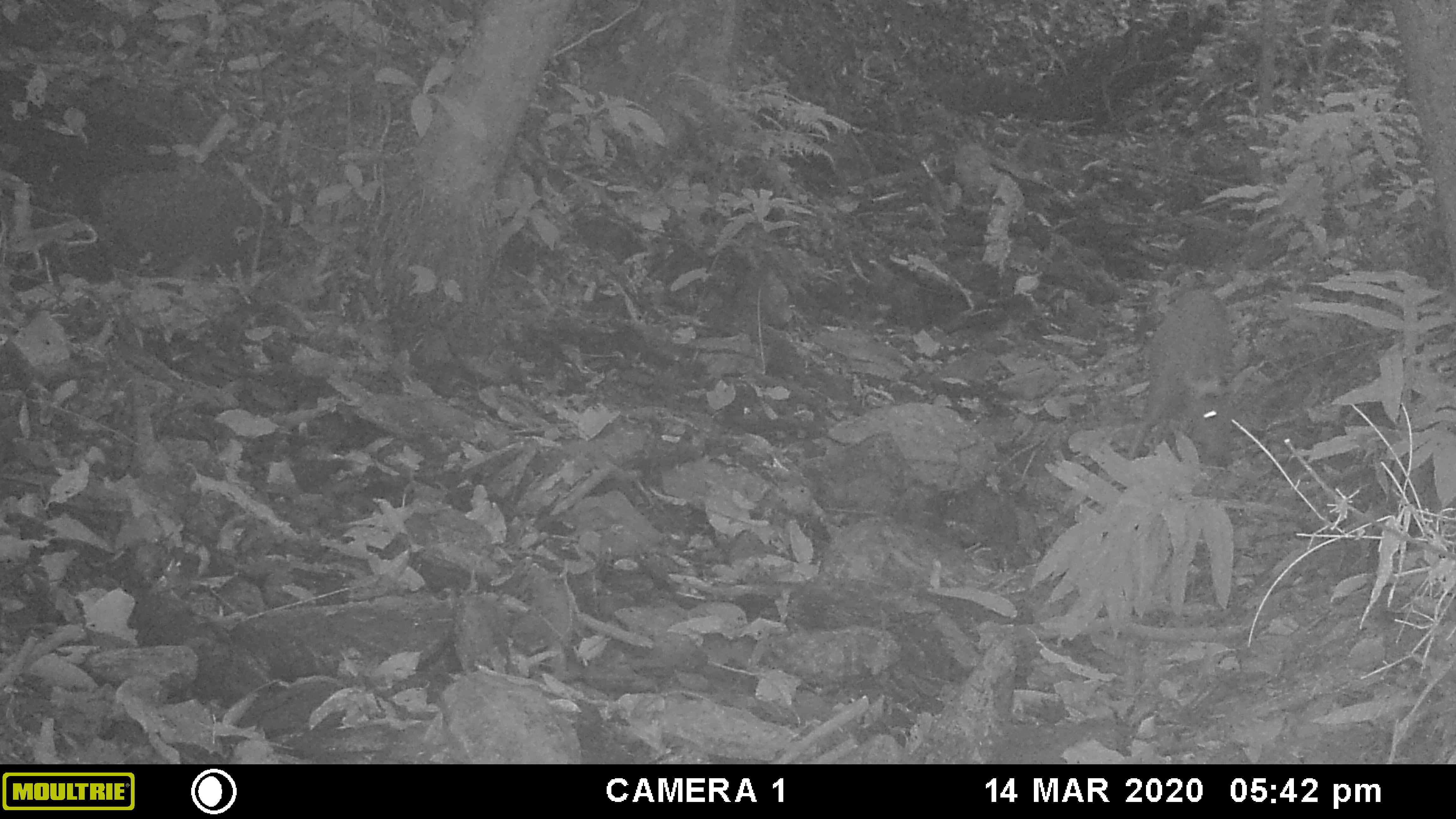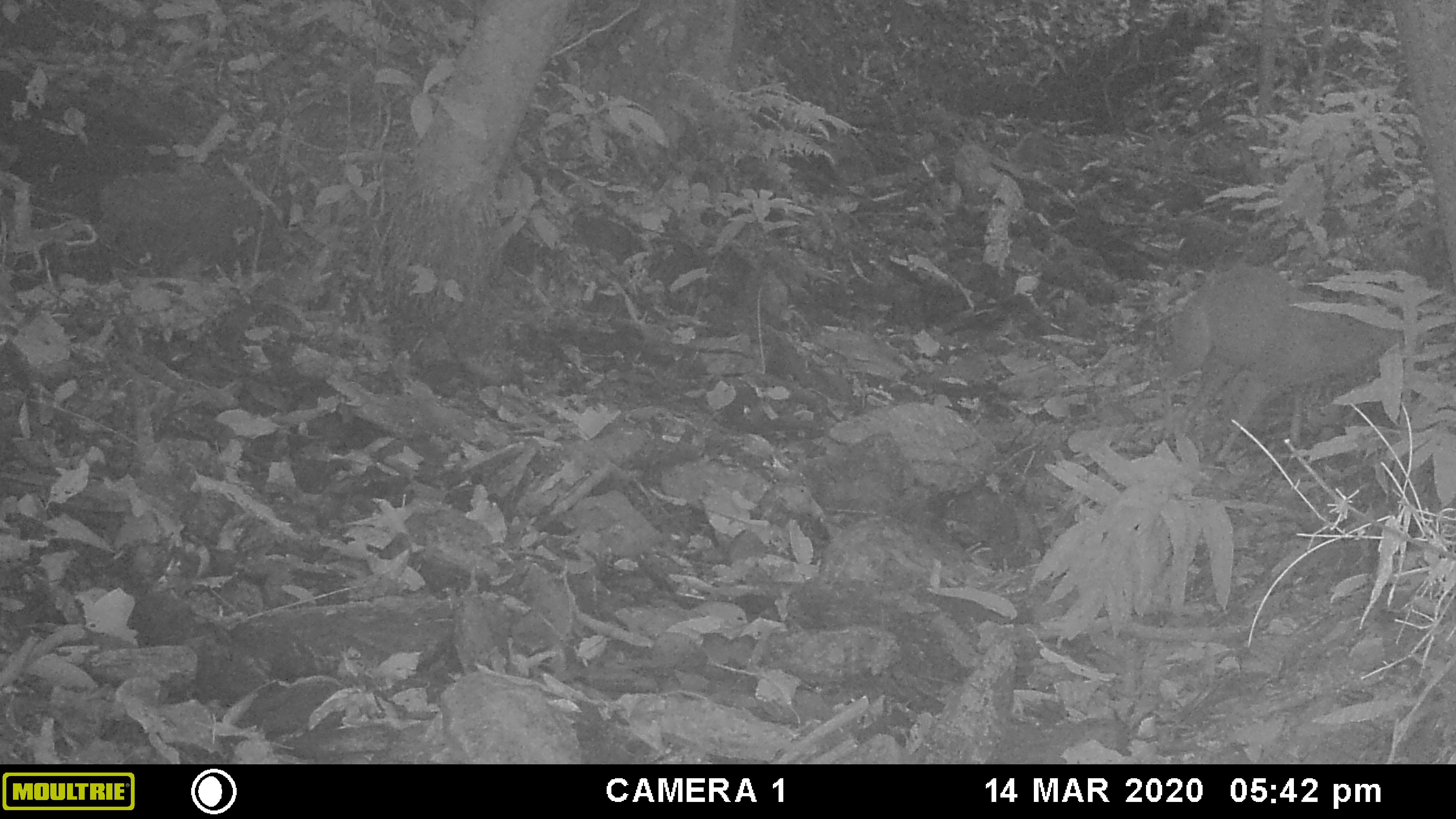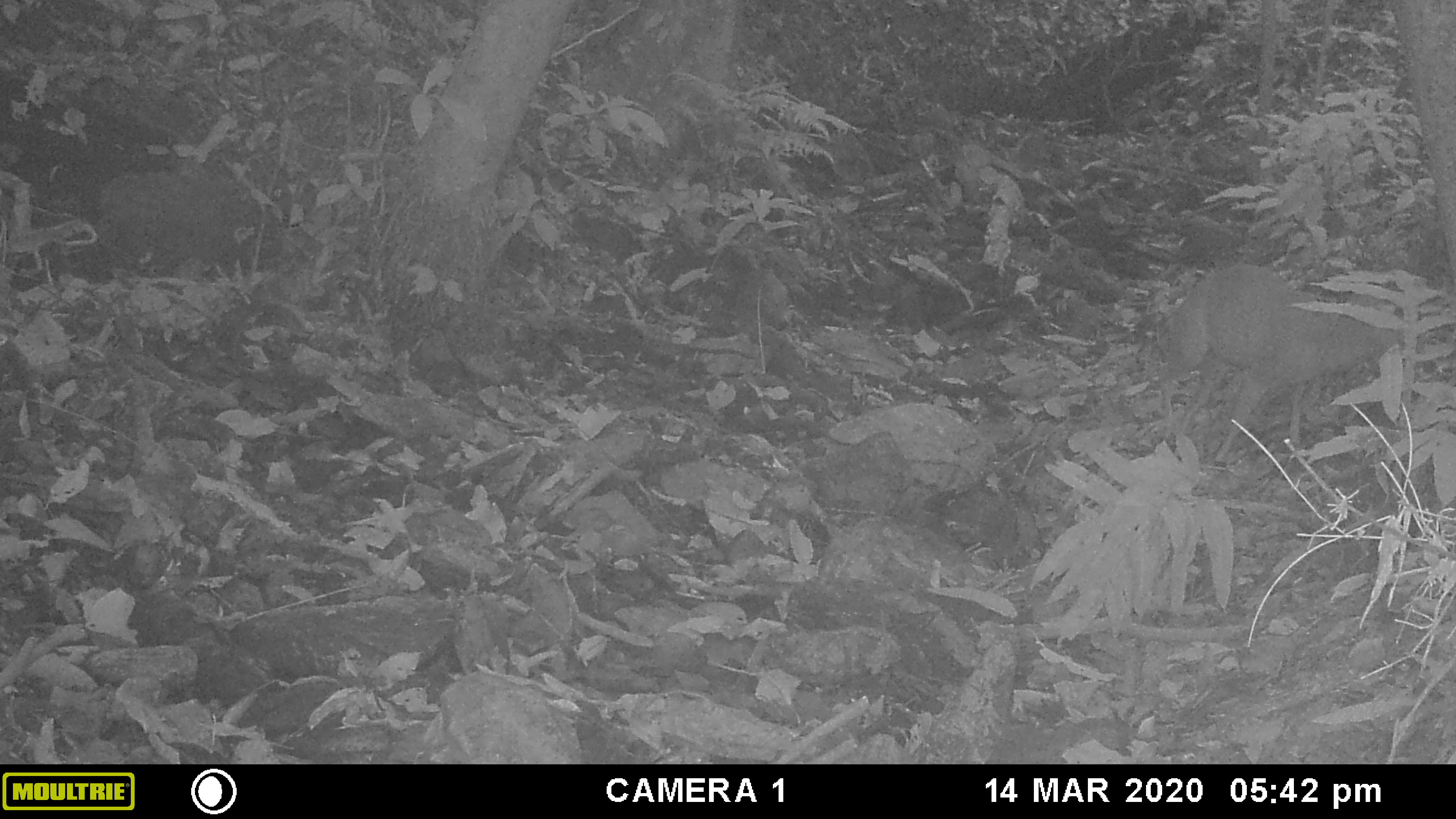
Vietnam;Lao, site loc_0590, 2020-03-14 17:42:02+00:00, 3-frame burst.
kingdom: Animalia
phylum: Chordata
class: Mammalia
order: Artiodactyla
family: Cervidae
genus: Muntiacus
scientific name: Muntiacus muntjak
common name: red muntjac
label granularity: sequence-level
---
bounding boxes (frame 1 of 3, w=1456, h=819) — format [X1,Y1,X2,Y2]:
red muntjac: [1125,286,1238,469]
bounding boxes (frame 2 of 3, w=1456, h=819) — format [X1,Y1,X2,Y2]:
red muntjac: [1157,262,1404,470]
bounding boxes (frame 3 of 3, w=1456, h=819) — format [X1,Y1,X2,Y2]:
red muntjac: [1157,262,1403,470]